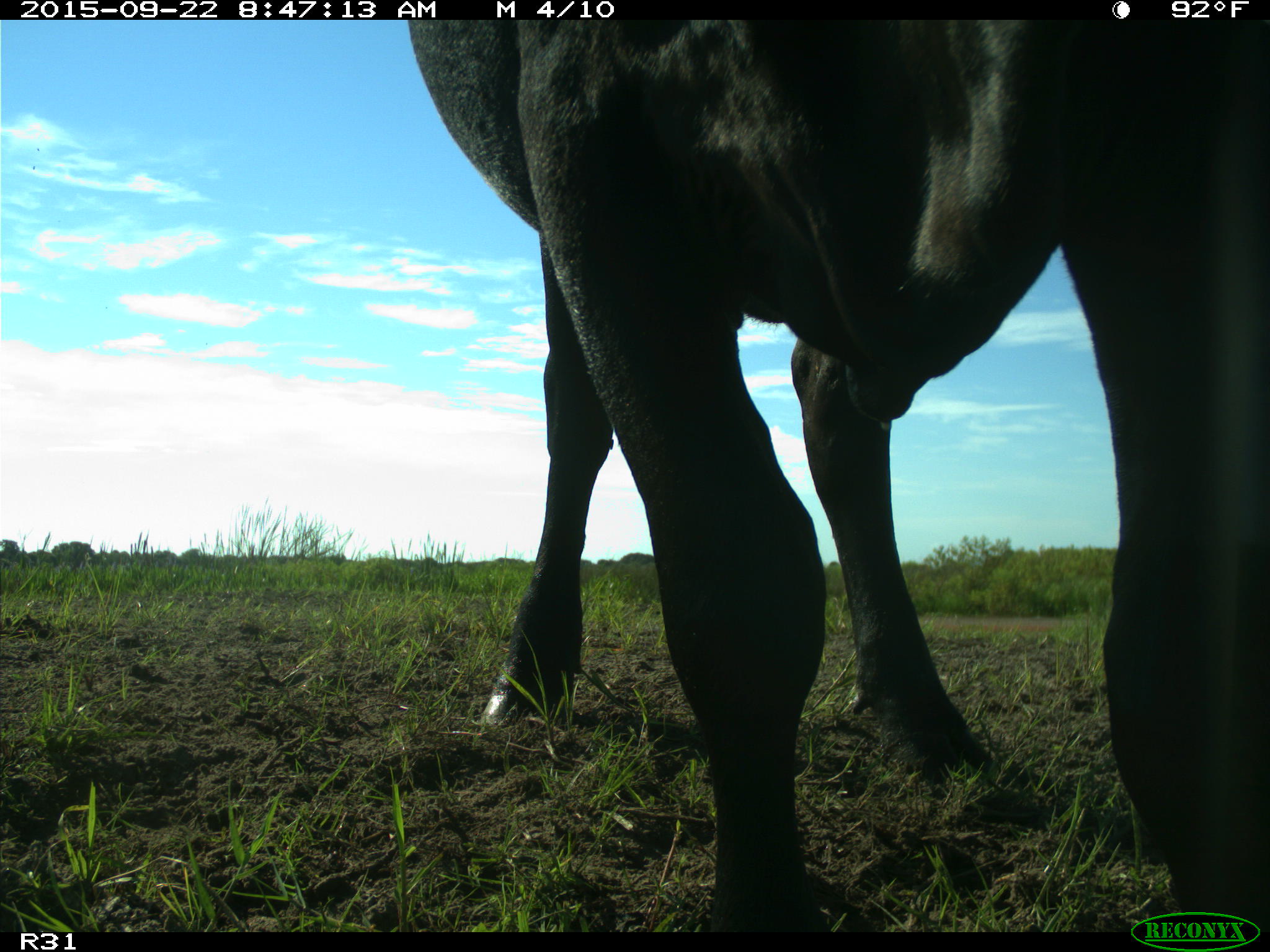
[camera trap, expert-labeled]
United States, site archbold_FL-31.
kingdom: Animalia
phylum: Chordata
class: Mammalia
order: Artiodactyla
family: Bovidae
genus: Bos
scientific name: Bos taurus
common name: domestic cow